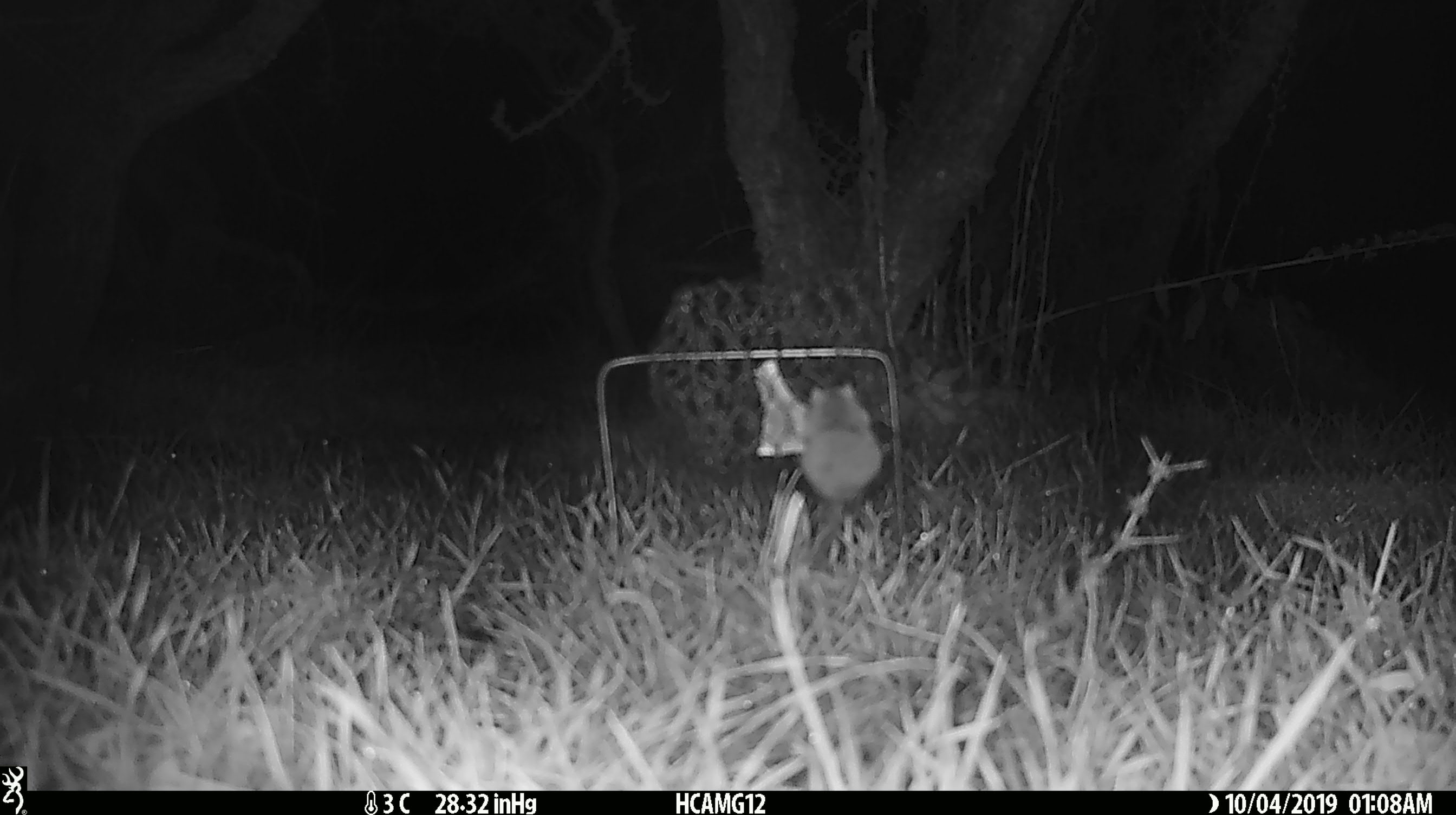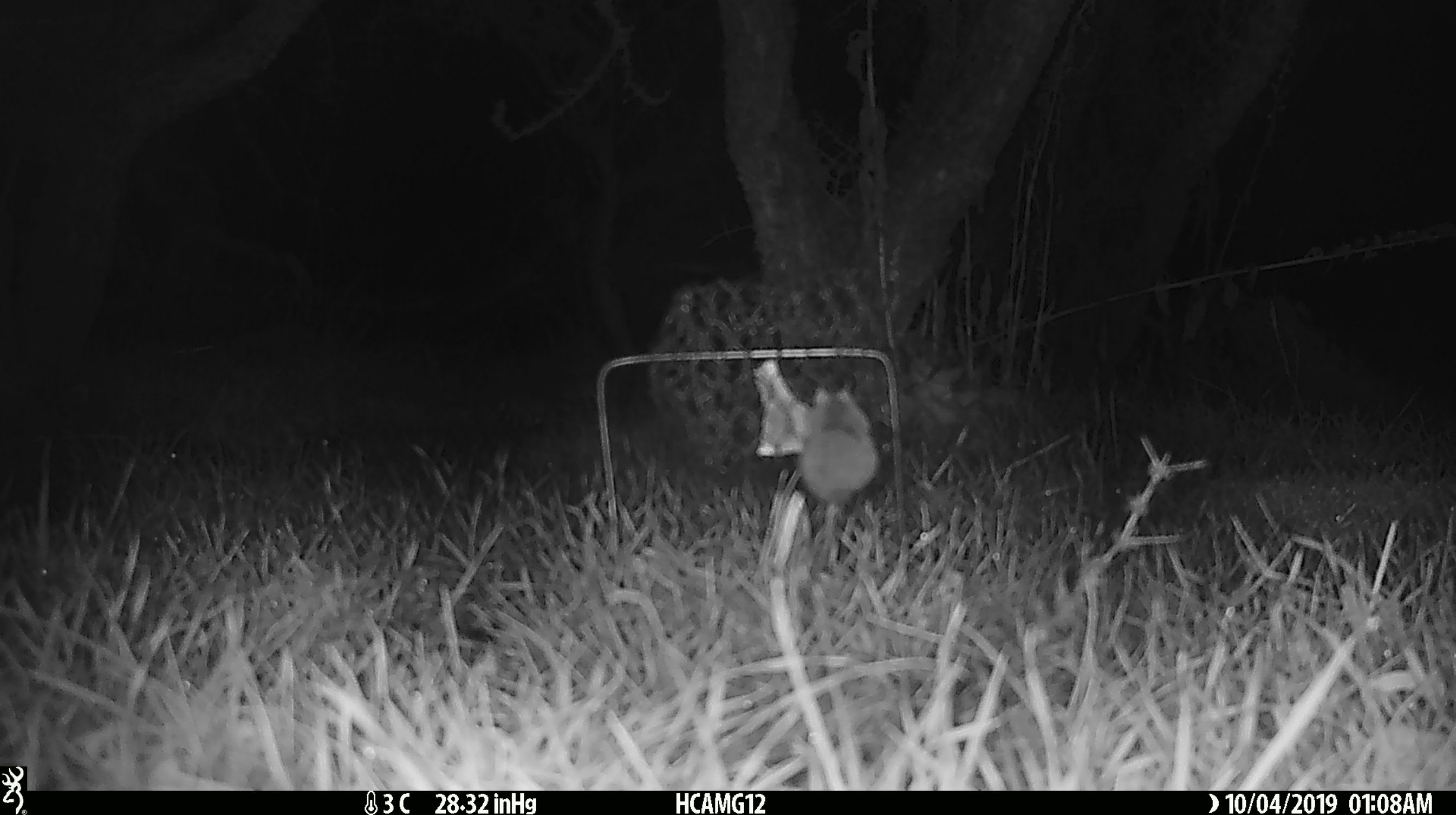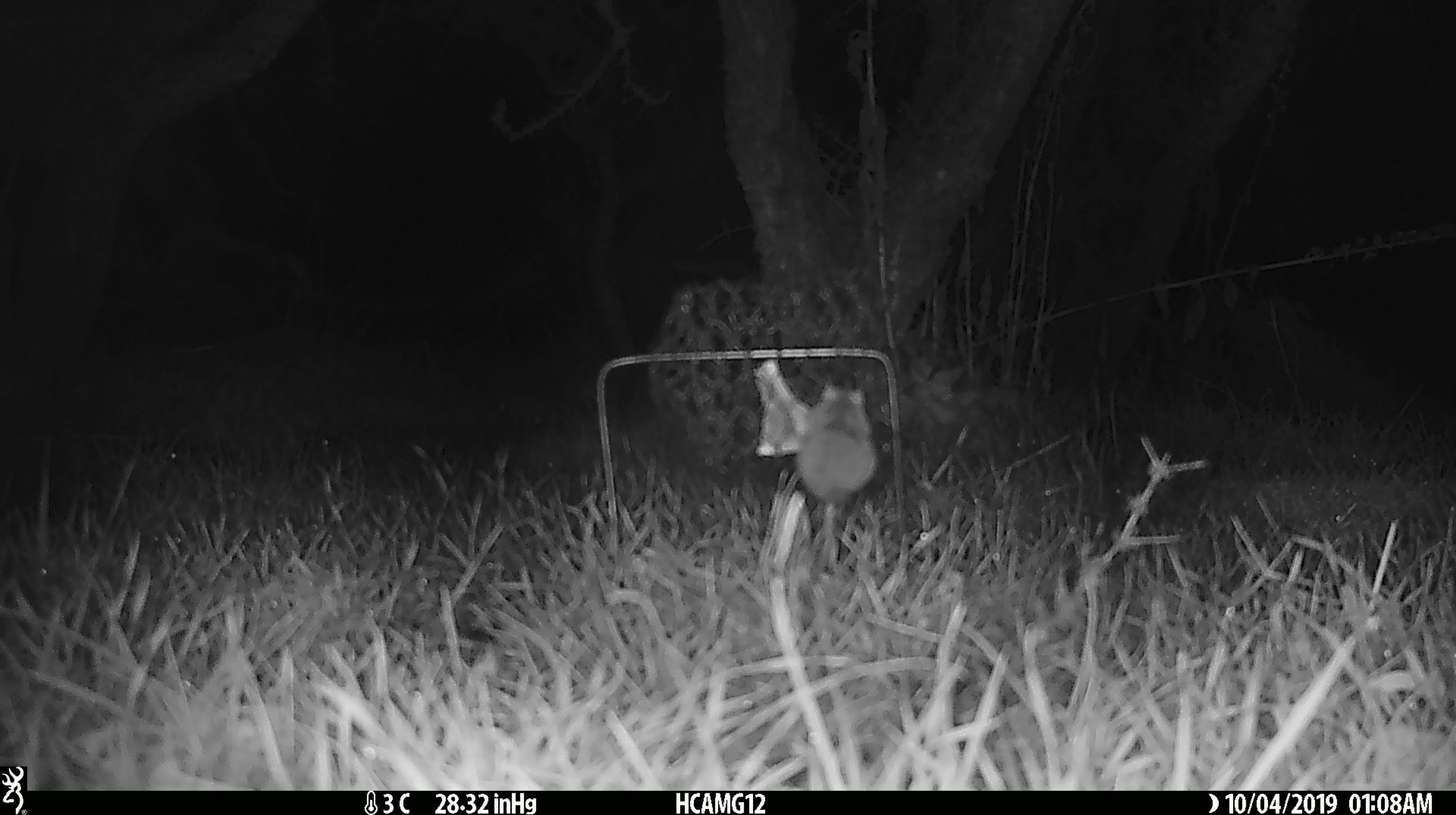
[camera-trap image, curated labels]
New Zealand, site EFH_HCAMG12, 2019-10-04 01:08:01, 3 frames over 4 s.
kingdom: Animalia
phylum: Chordata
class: Mammalia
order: Rodentia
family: Muridae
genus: Mus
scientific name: Mus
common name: mouse